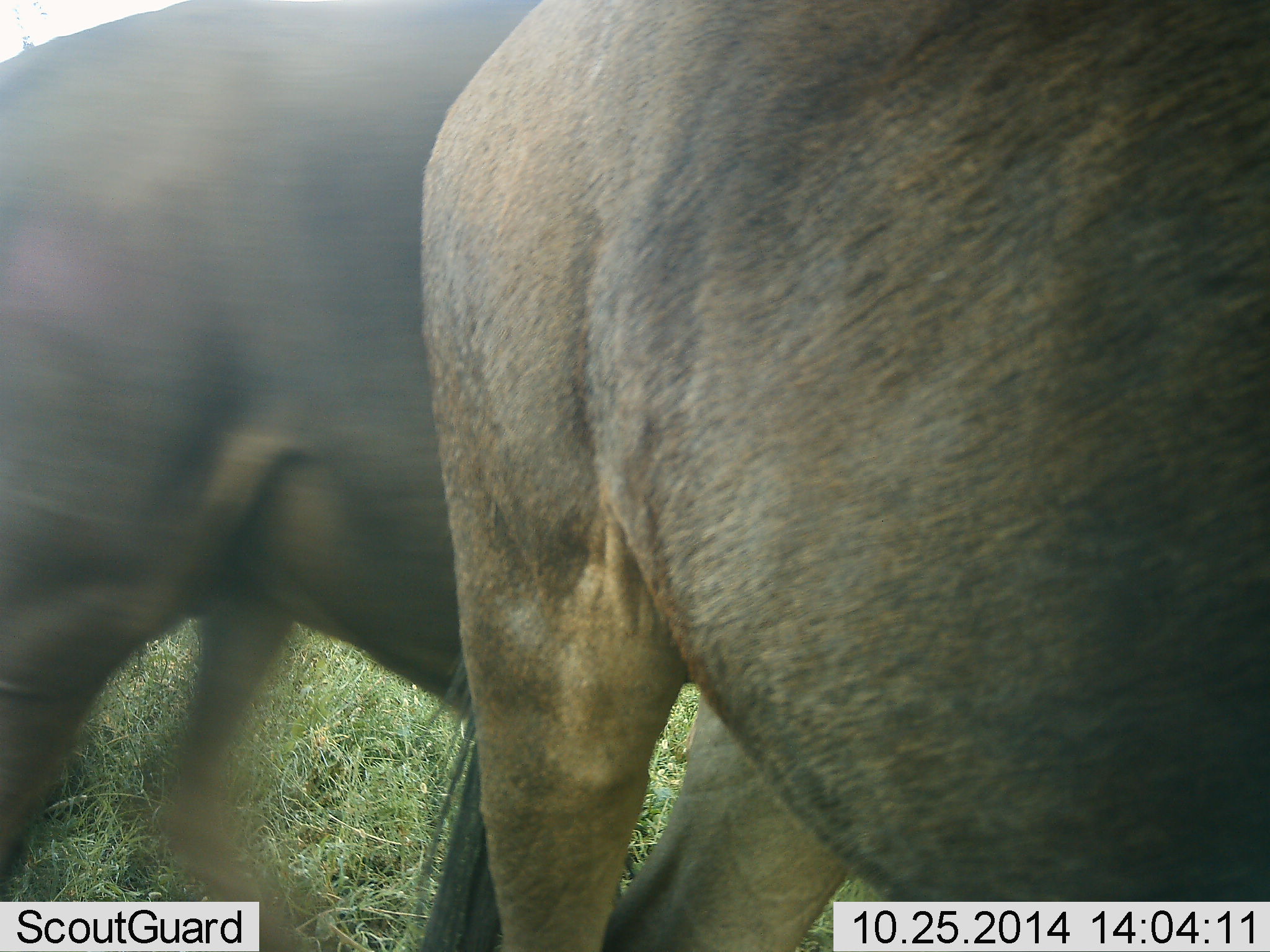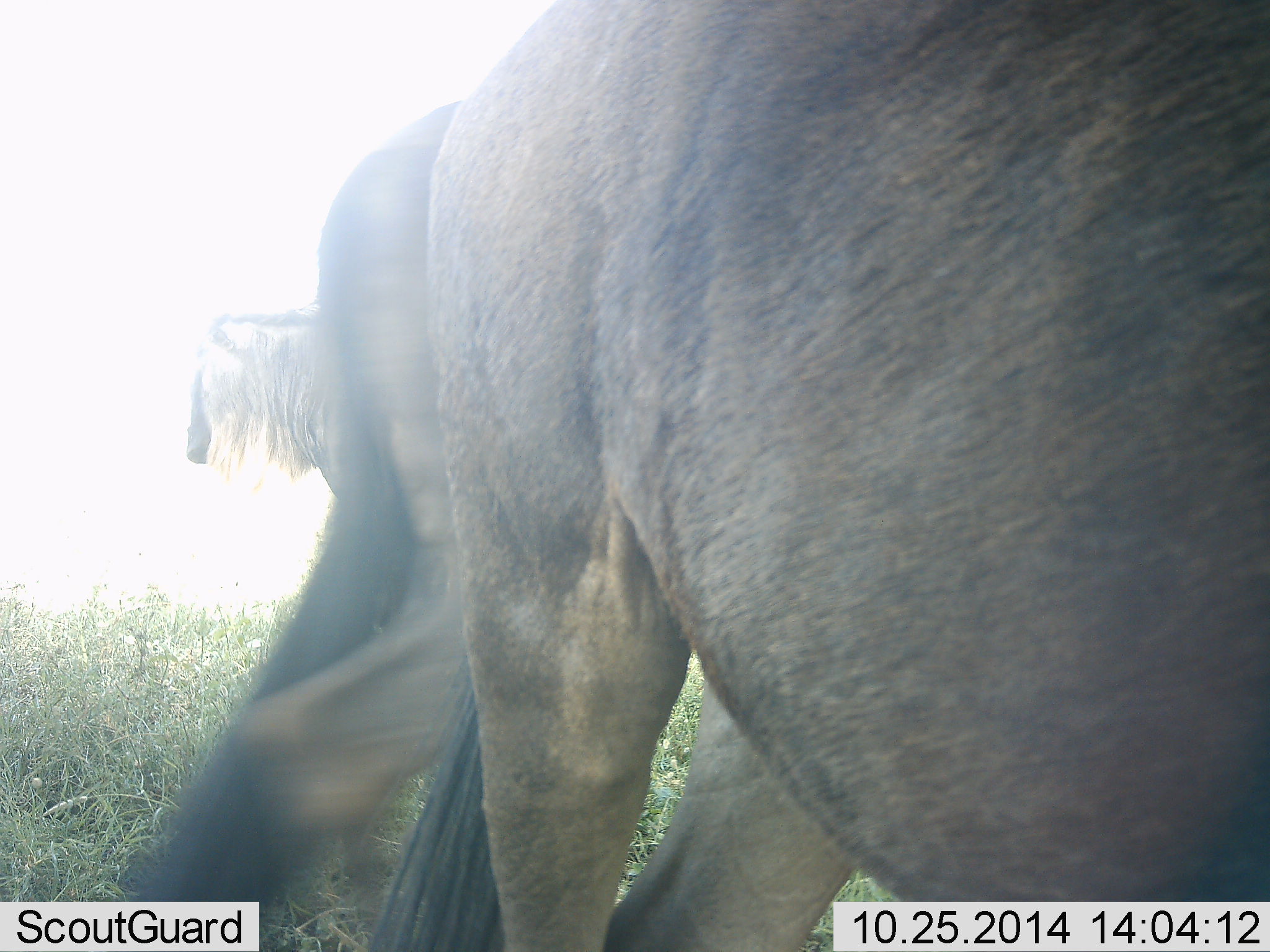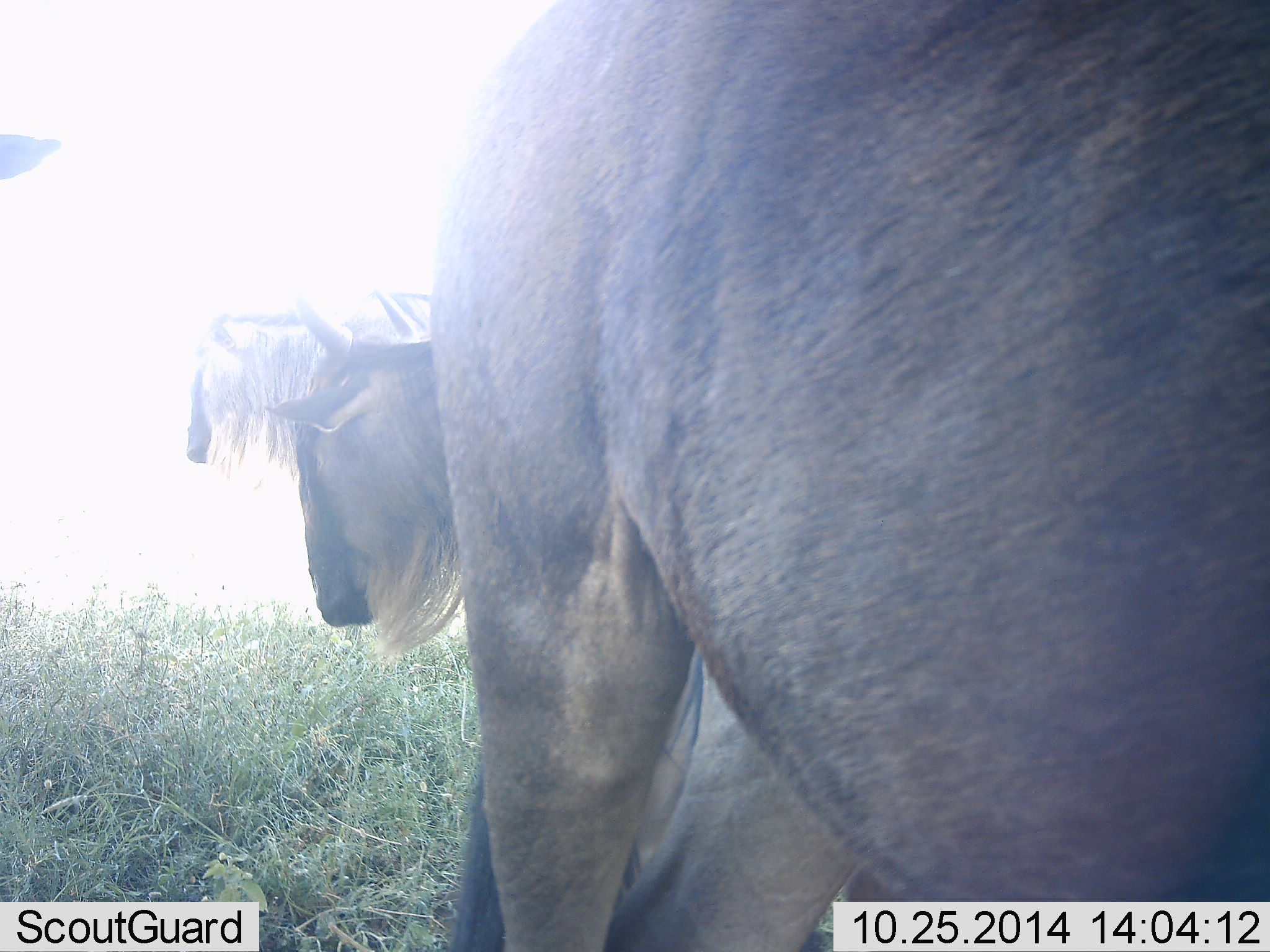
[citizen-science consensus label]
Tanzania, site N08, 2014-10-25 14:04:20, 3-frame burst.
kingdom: Animalia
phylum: Chordata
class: Mammalia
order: Artiodactyla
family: Bovidae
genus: Connochaetes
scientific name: Connochaetes taurinus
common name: blue wildebeest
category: wildebeest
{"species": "wildebeest (blue wildebeest) (Connochaetes taurinus)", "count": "3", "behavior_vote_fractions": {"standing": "80%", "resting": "10%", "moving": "40%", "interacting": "0%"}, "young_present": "0%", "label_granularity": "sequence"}